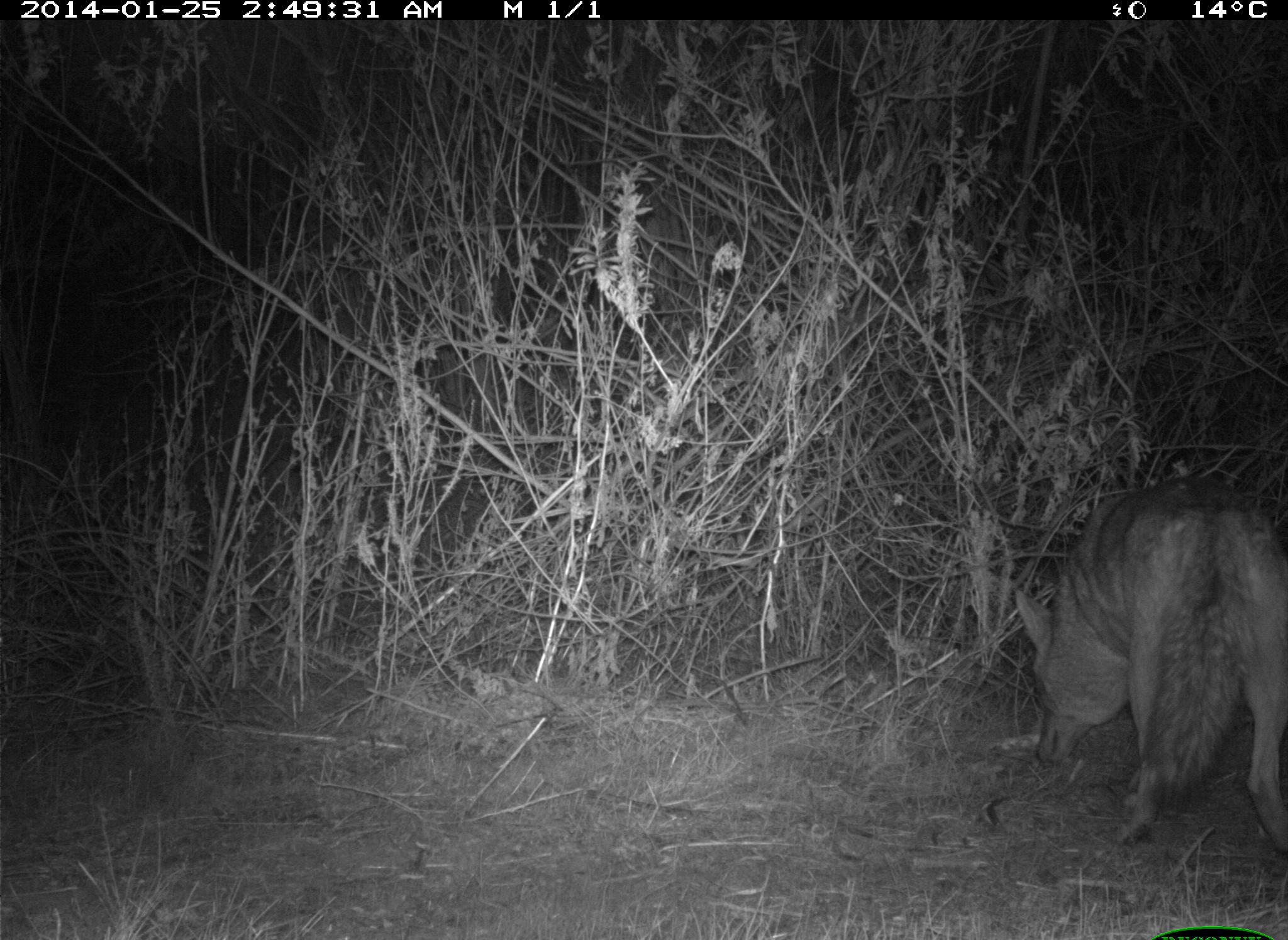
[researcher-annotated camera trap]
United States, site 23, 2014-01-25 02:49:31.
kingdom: Animalia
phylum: Chordata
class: Mammalia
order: Carnivora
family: Canidae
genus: Canis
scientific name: Canis latrans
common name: coyote